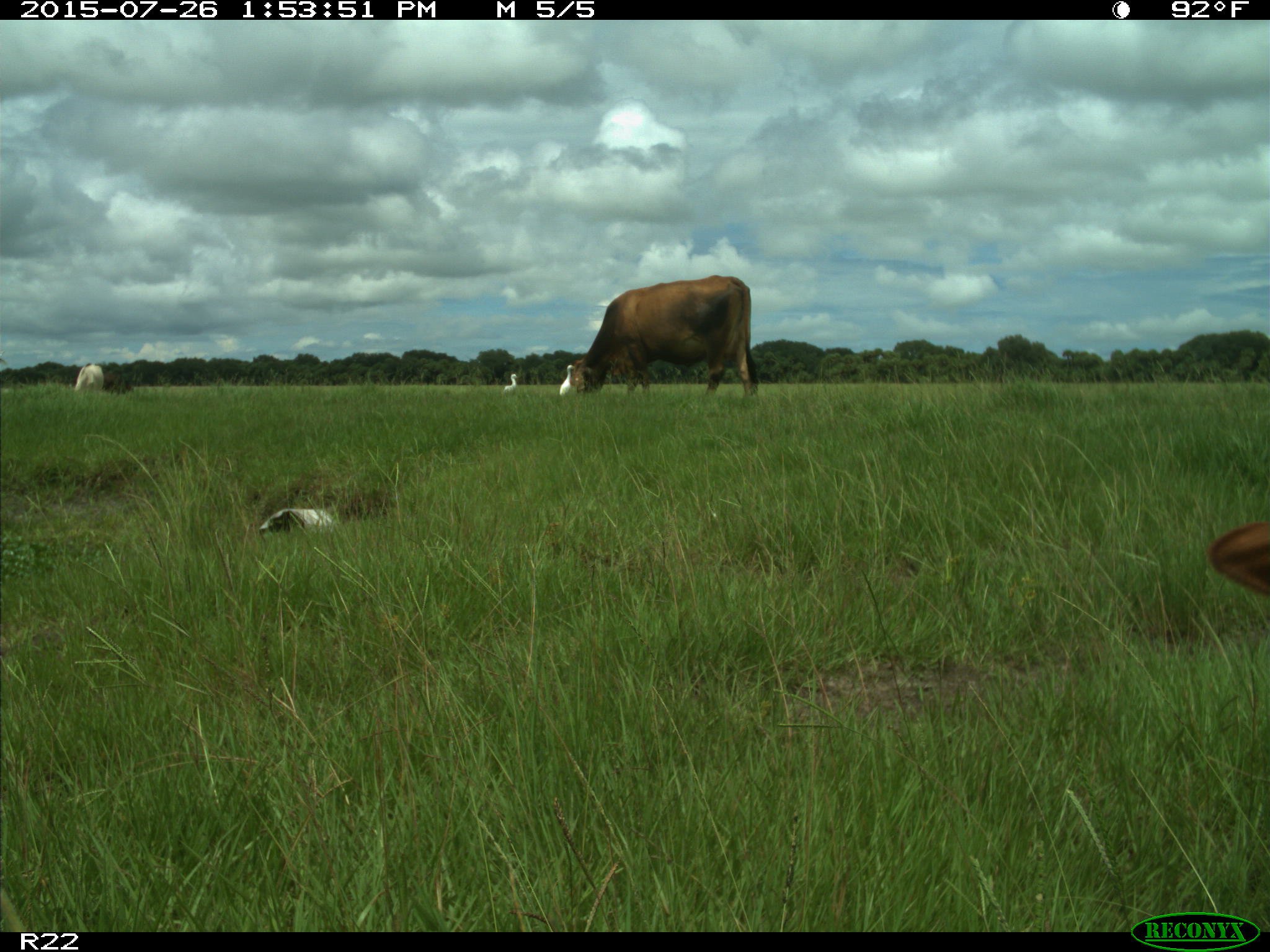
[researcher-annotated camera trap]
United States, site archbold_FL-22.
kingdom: Animalia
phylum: Chordata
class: Mammalia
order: Artiodactyla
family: Bovidae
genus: Bos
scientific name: Bos taurus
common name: domestic cow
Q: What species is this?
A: Bos taurus (domestic cow).